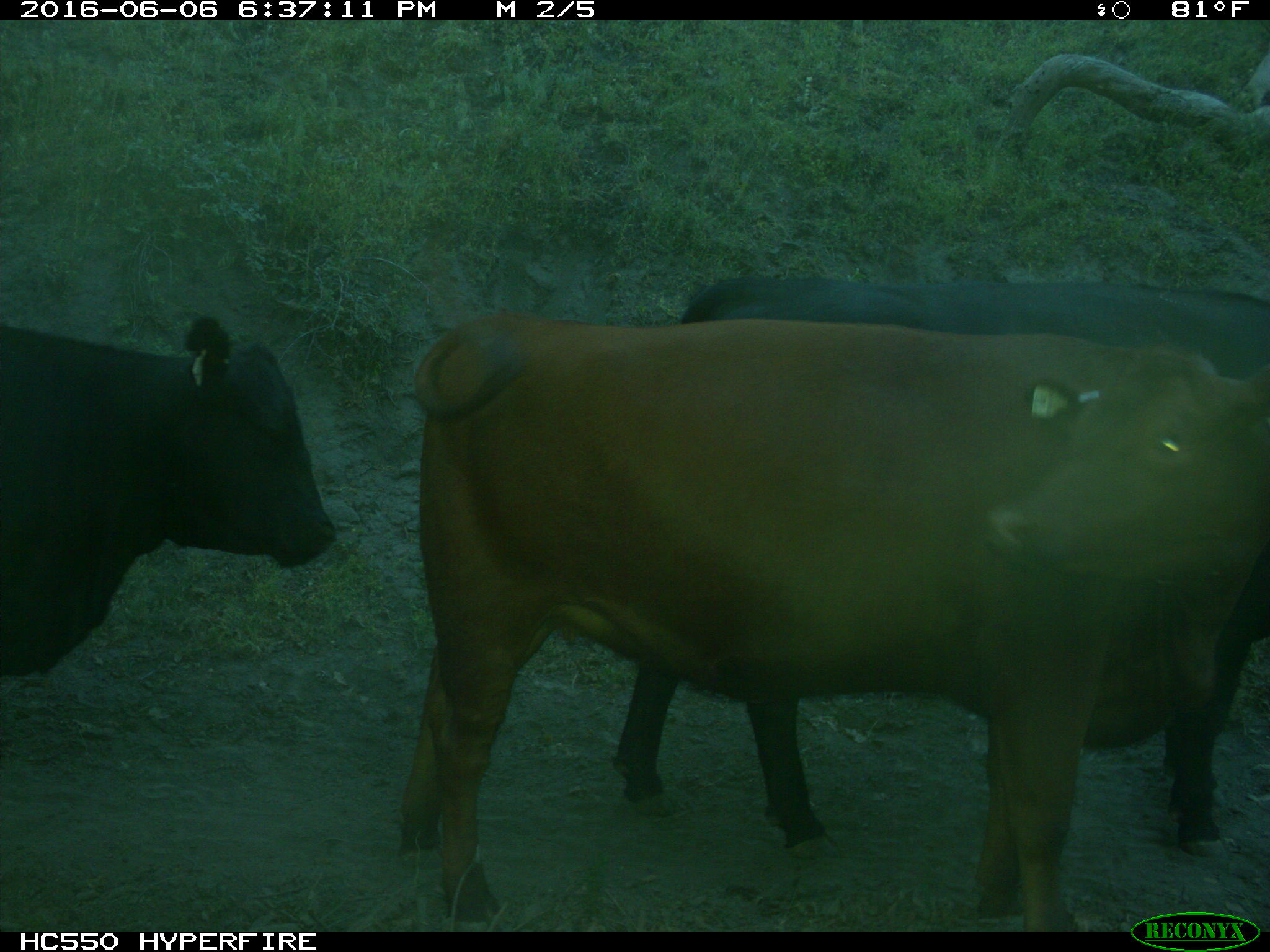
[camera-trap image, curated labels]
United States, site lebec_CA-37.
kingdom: Animalia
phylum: Chordata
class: Mammalia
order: Artiodactyla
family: Bovidae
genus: Bos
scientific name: Bos taurus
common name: domestic cow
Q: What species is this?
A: Bos taurus (domestic cow).